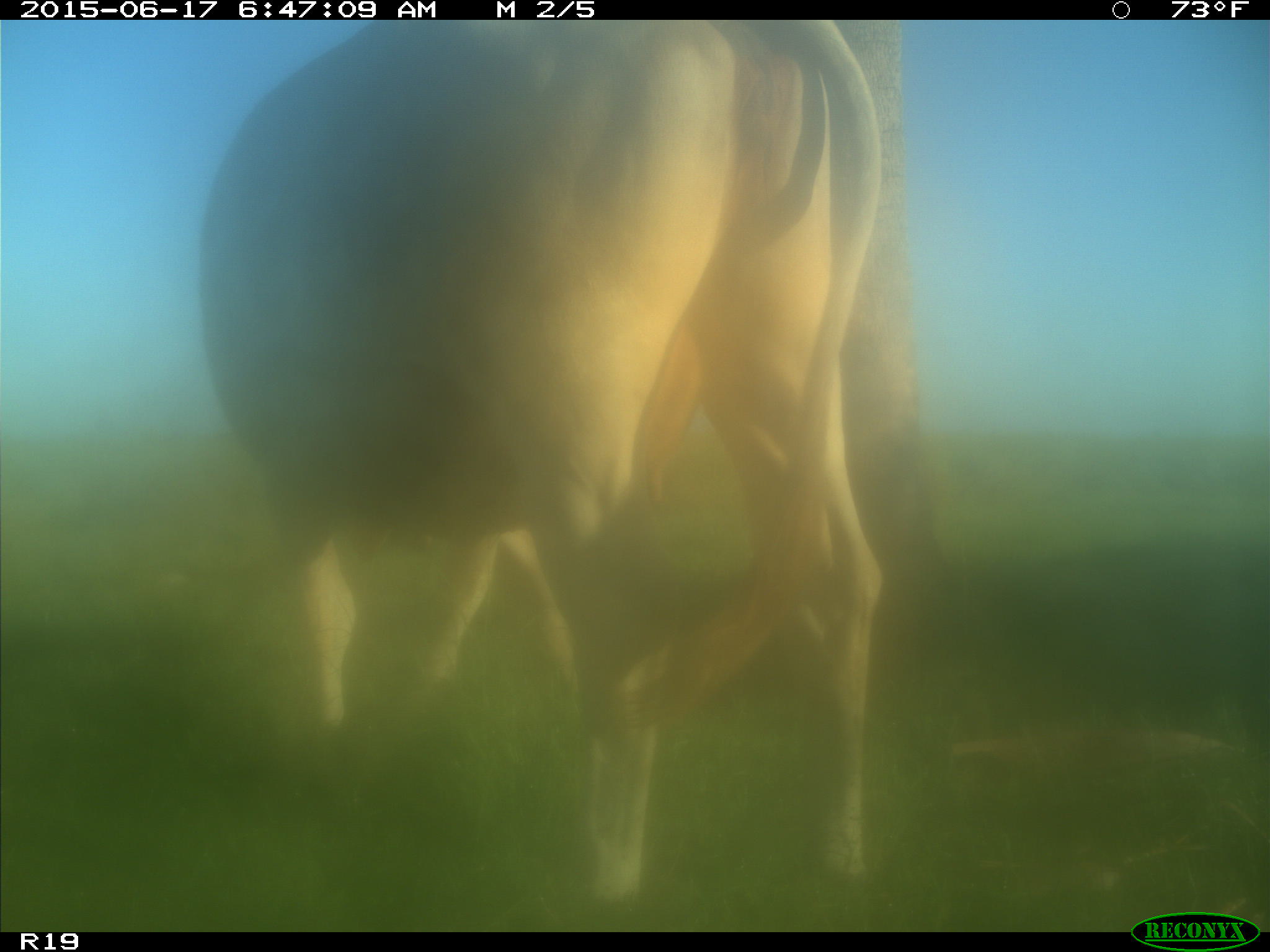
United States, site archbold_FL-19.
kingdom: Animalia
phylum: Chordata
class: Mammalia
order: Artiodactyla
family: Bovidae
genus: Bos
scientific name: Bos taurus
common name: domestic cow